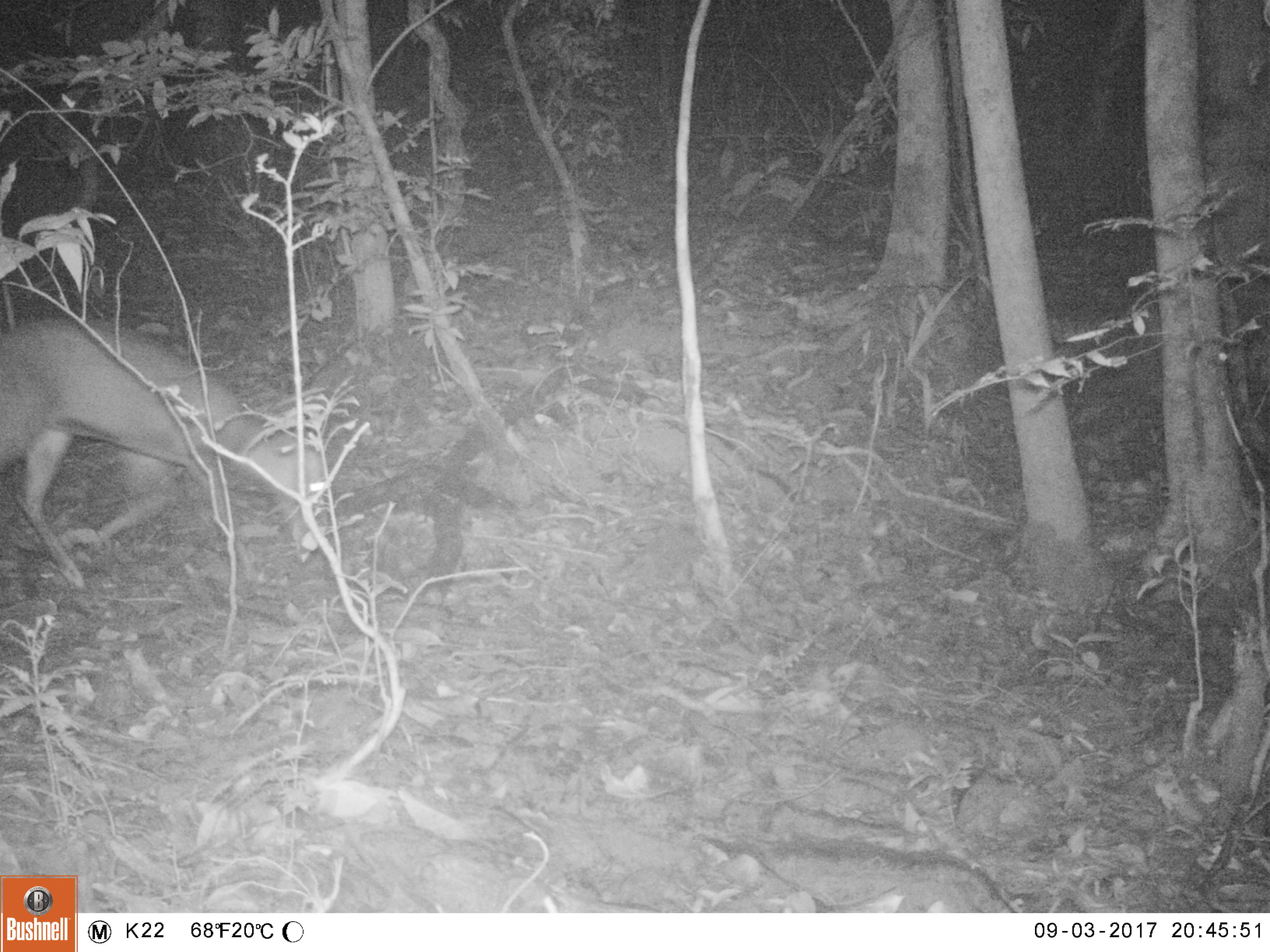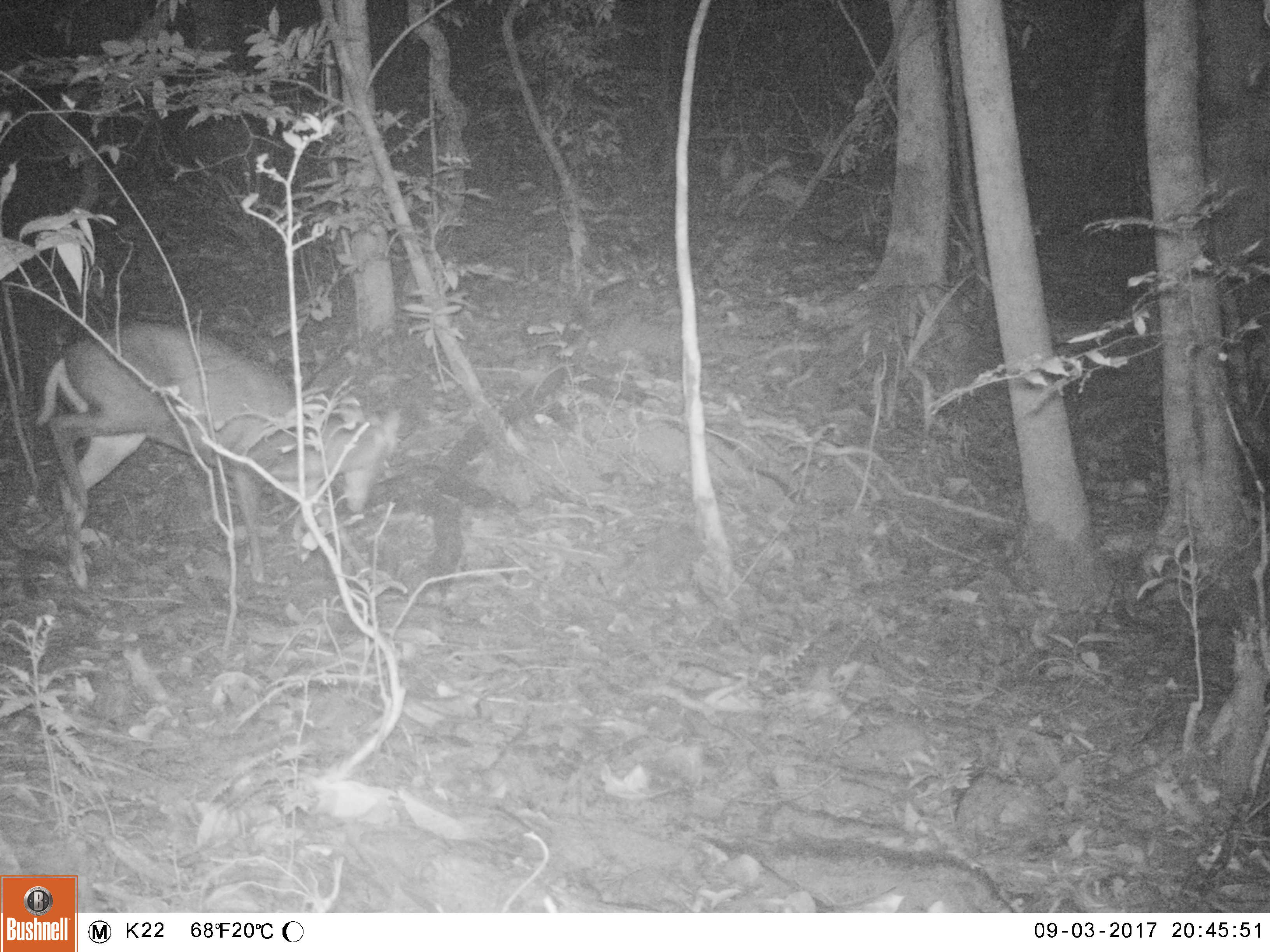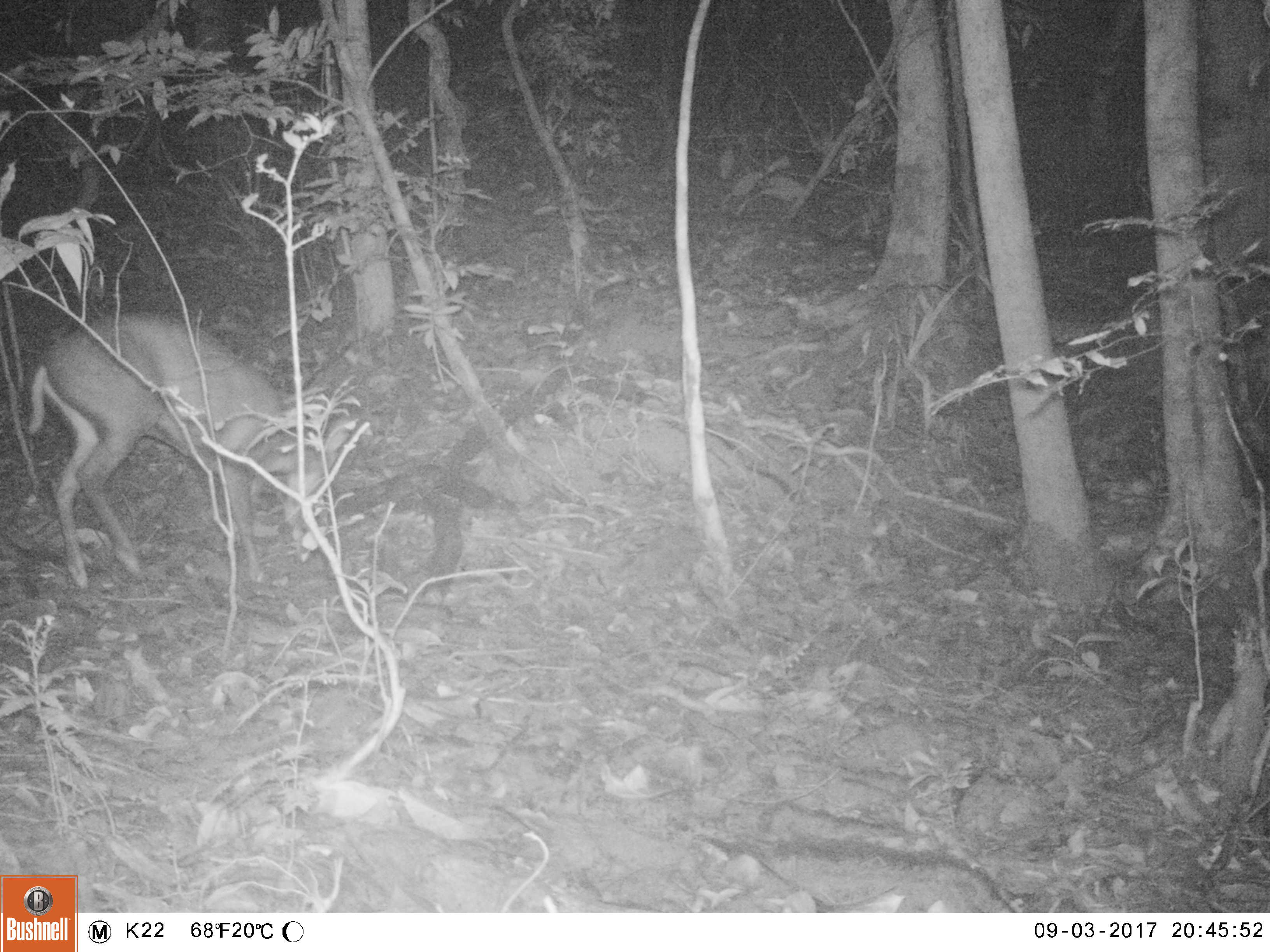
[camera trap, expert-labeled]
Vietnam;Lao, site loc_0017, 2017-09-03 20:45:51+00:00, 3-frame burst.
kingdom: Animalia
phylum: Chordata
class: Mammalia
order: Artiodactyla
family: Cervidae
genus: Muntiacus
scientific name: Muntiacus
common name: muntjacs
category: unidentified muntjac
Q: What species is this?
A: Unidentified muntjac (muntjacs) (Muntiacus).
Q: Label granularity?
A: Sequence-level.